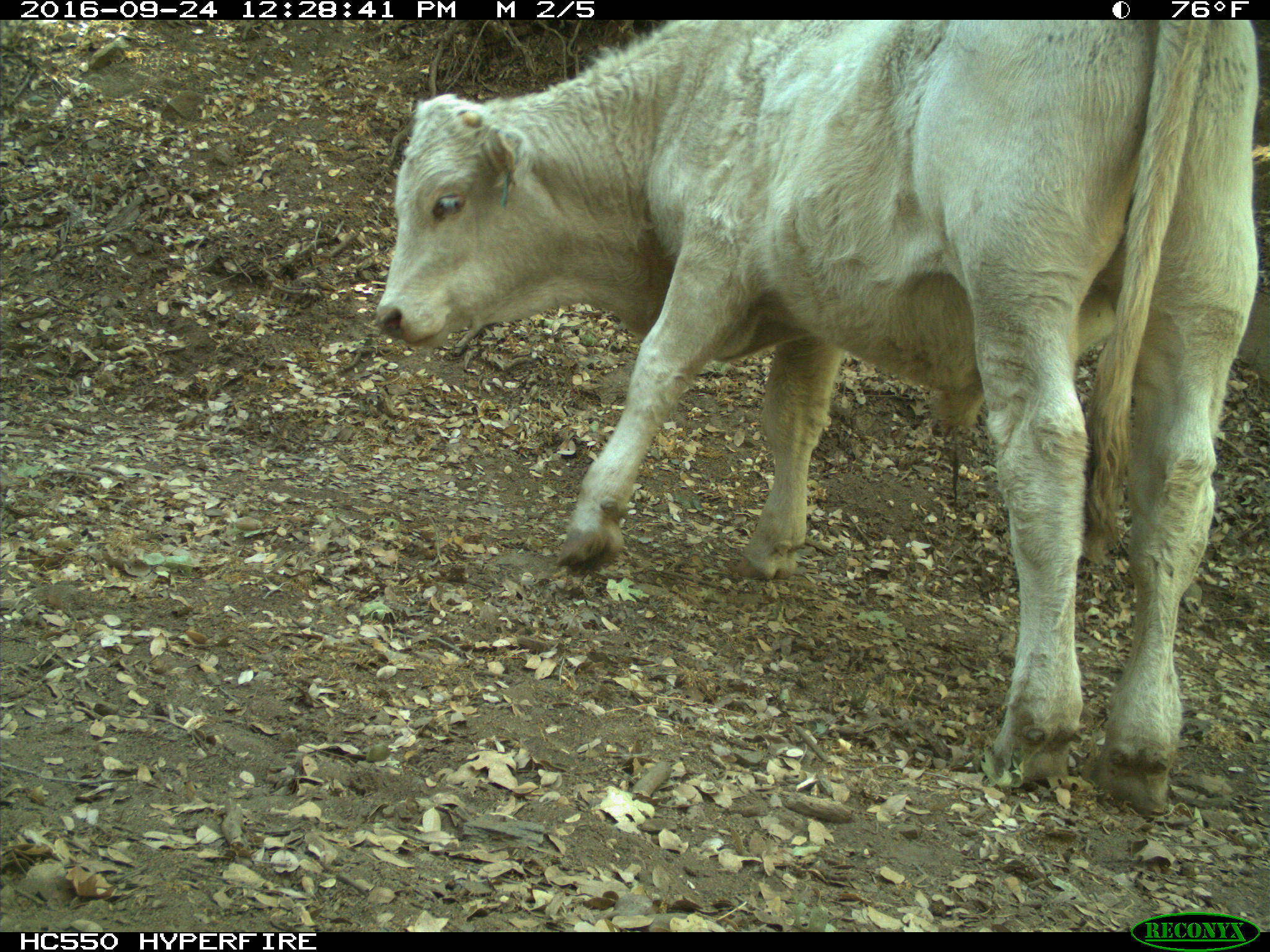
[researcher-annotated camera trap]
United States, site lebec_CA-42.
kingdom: Animalia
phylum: Chordata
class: Mammalia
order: Artiodactyla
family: Bovidae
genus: Bos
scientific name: Bos taurus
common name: domestic cow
Bos taurus (domestic cow).